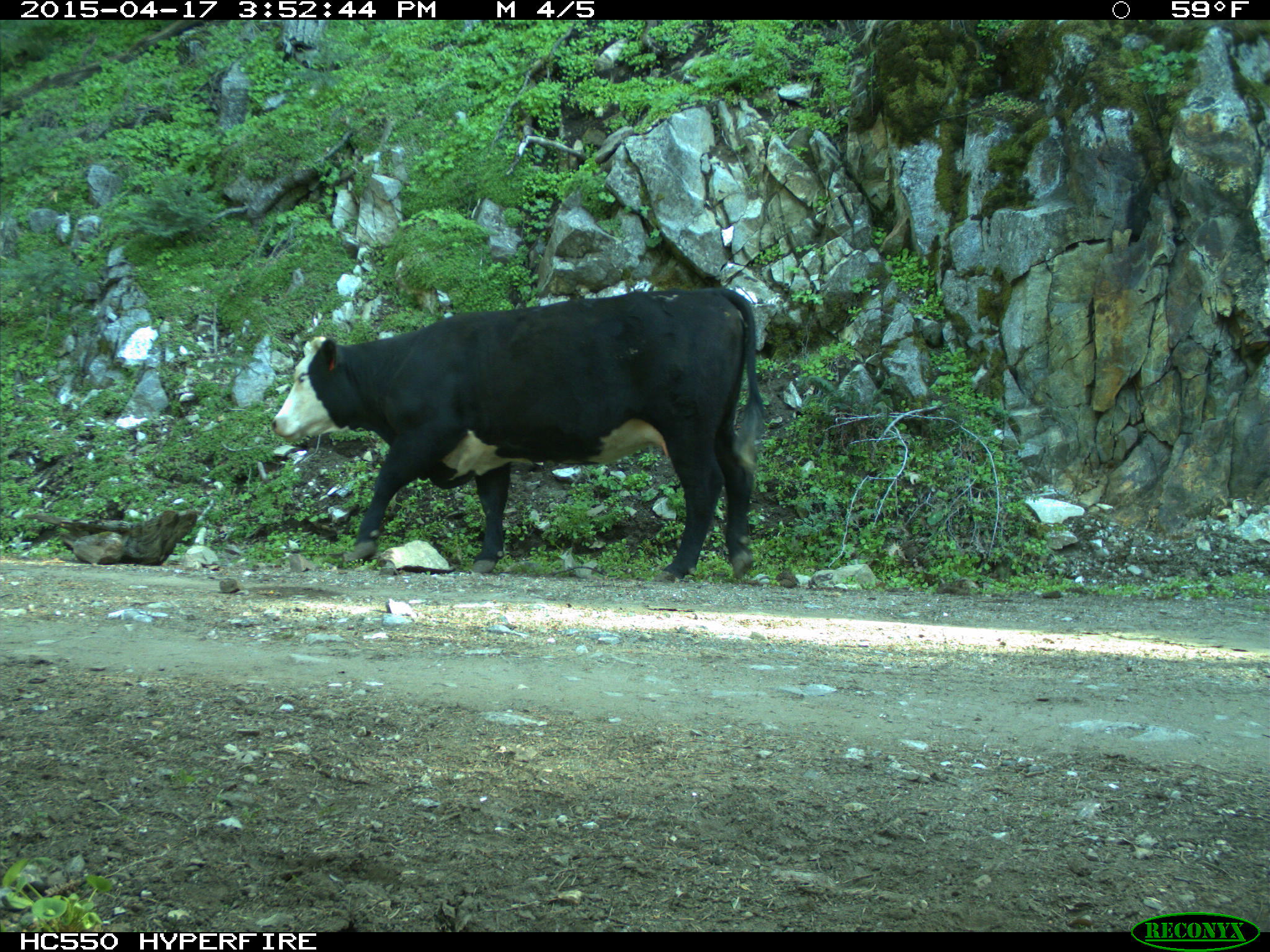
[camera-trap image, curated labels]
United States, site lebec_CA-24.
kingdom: Animalia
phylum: Chordata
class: Mammalia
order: Artiodactyla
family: Bovidae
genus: Bos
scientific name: Bos taurus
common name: domestic cow